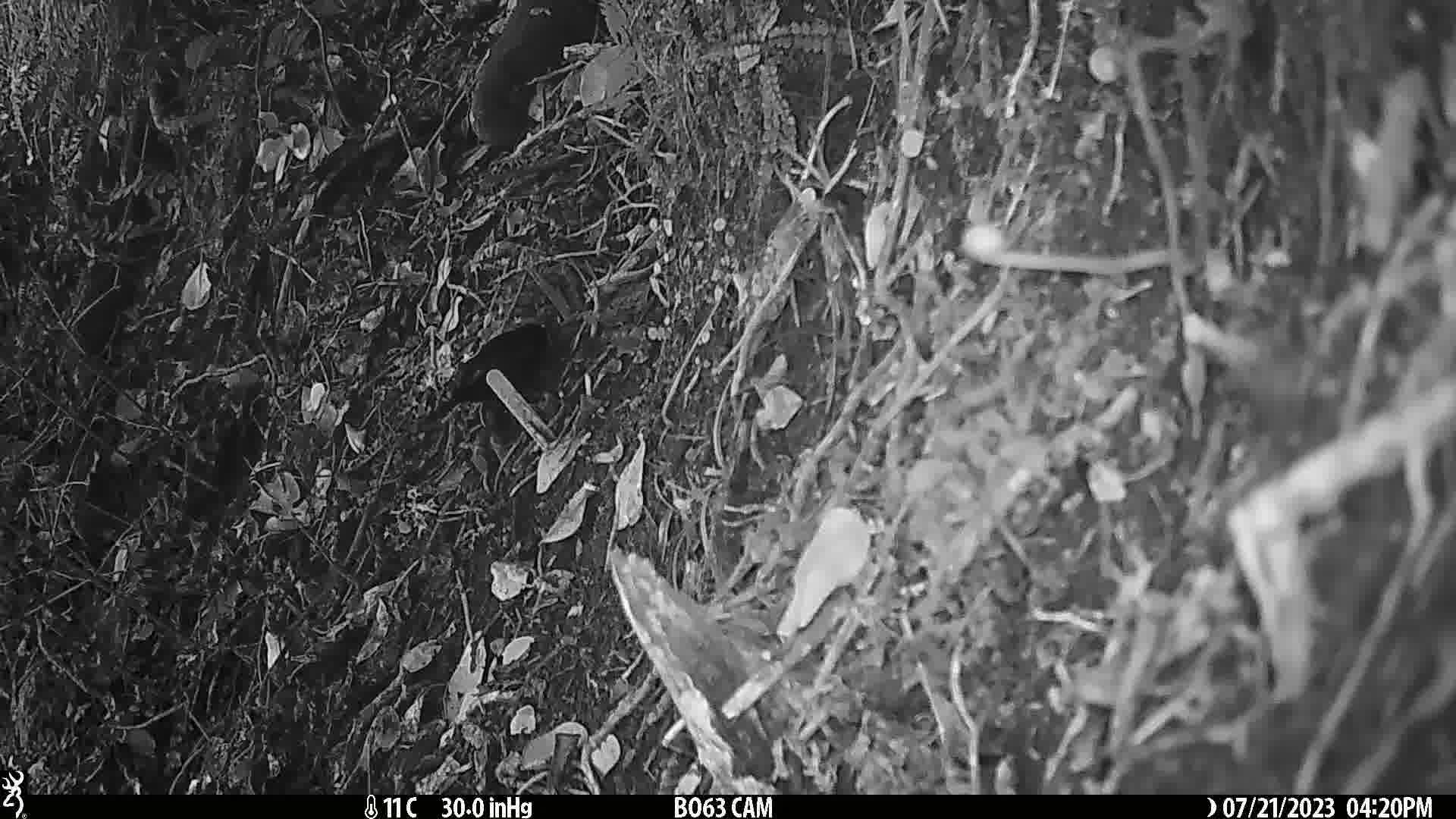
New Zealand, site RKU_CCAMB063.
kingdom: Animalia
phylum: Chordata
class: Aves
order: Passeriformes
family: Turdidae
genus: Turdus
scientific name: Turdus merula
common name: eurasian blackbird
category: blackbird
Blackbird (eurasian blackbird) (Turdus merula).